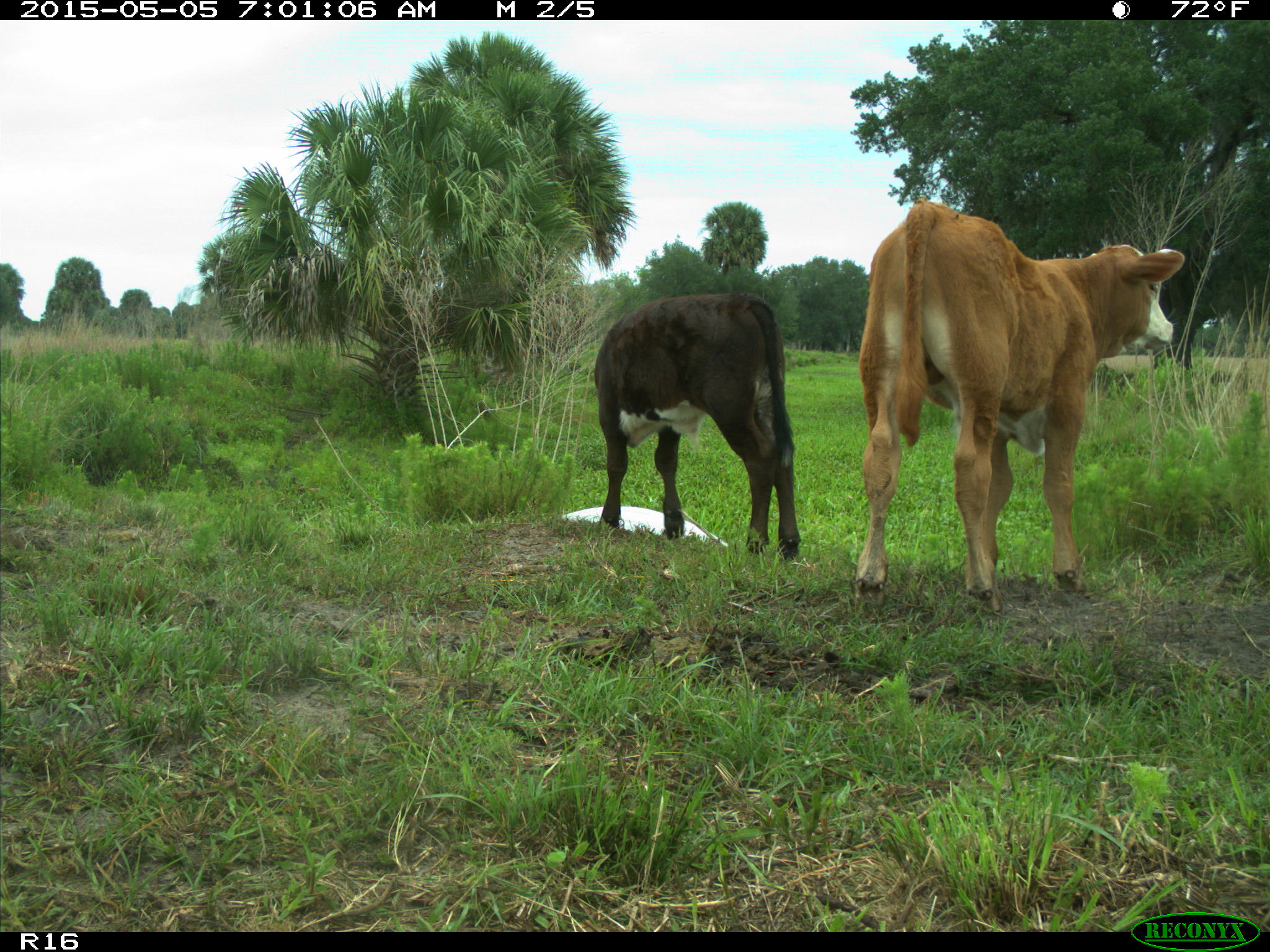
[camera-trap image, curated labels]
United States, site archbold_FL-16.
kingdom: Animalia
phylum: Chordata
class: Mammalia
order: Artiodactyla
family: Bovidae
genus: Bos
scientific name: Bos taurus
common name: domestic cow